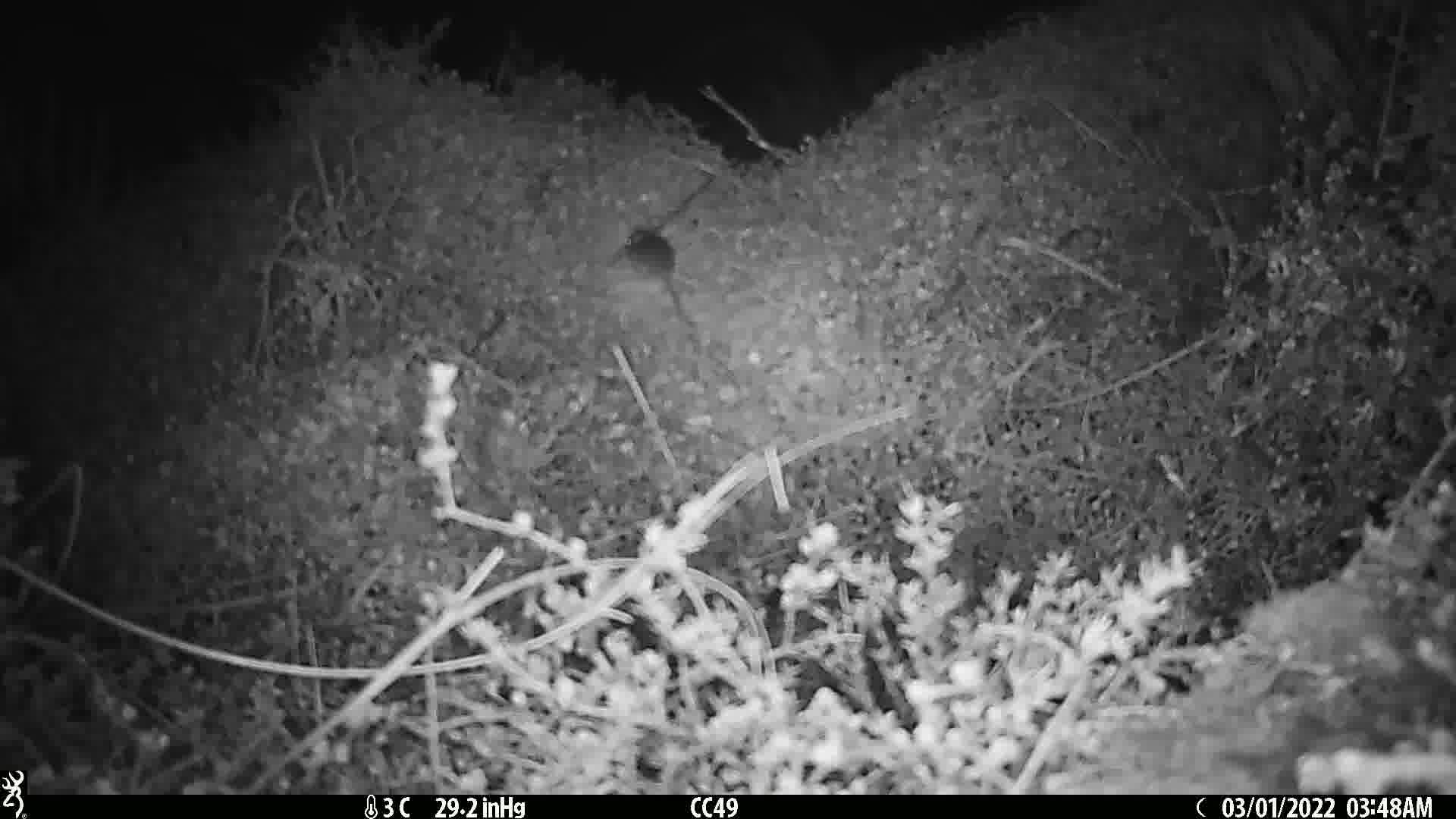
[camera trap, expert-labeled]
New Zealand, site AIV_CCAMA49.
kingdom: Animalia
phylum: Chordata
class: Mammalia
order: Rodentia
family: Muridae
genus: Mus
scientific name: Mus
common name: mouse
Mouse (Mus).